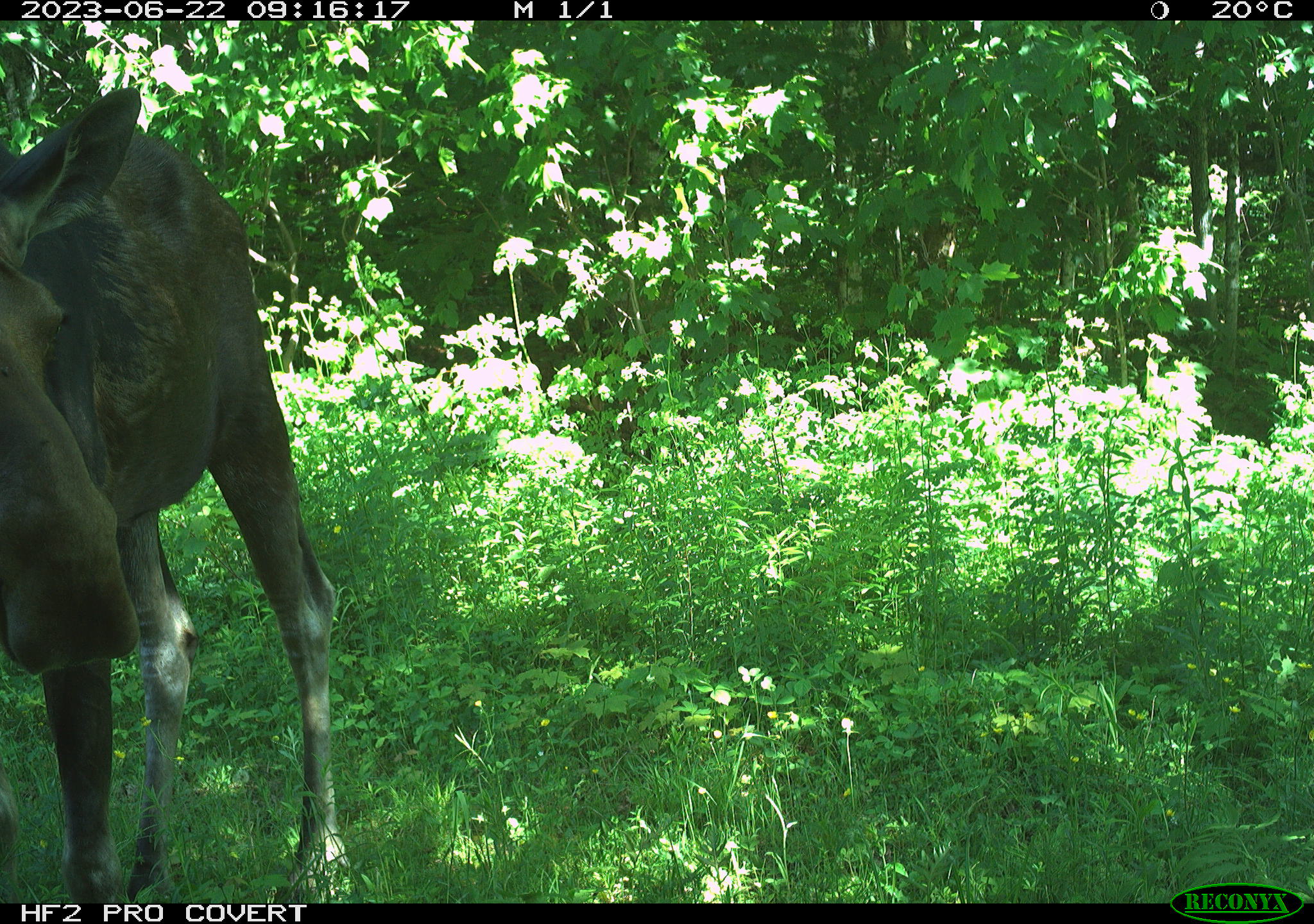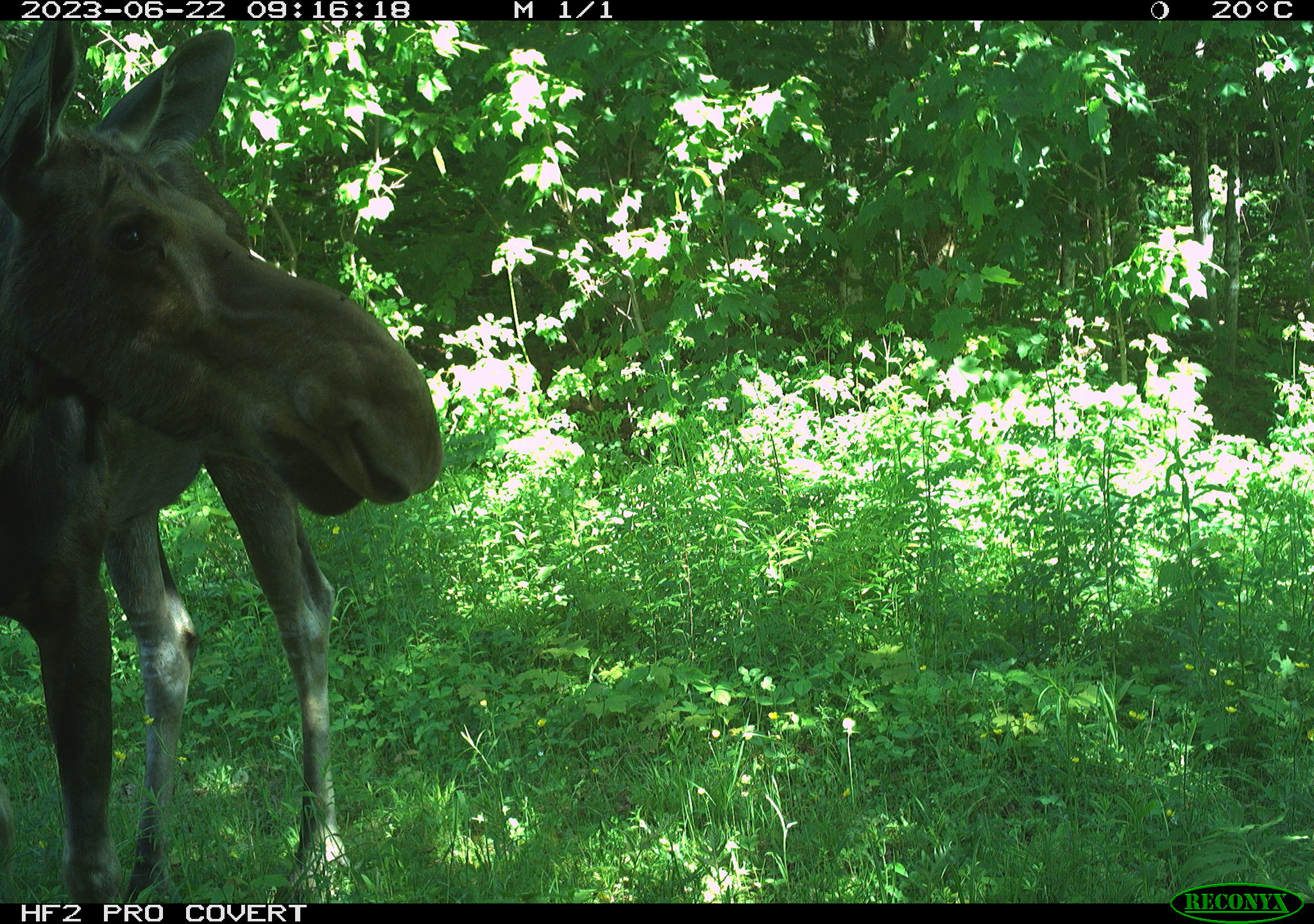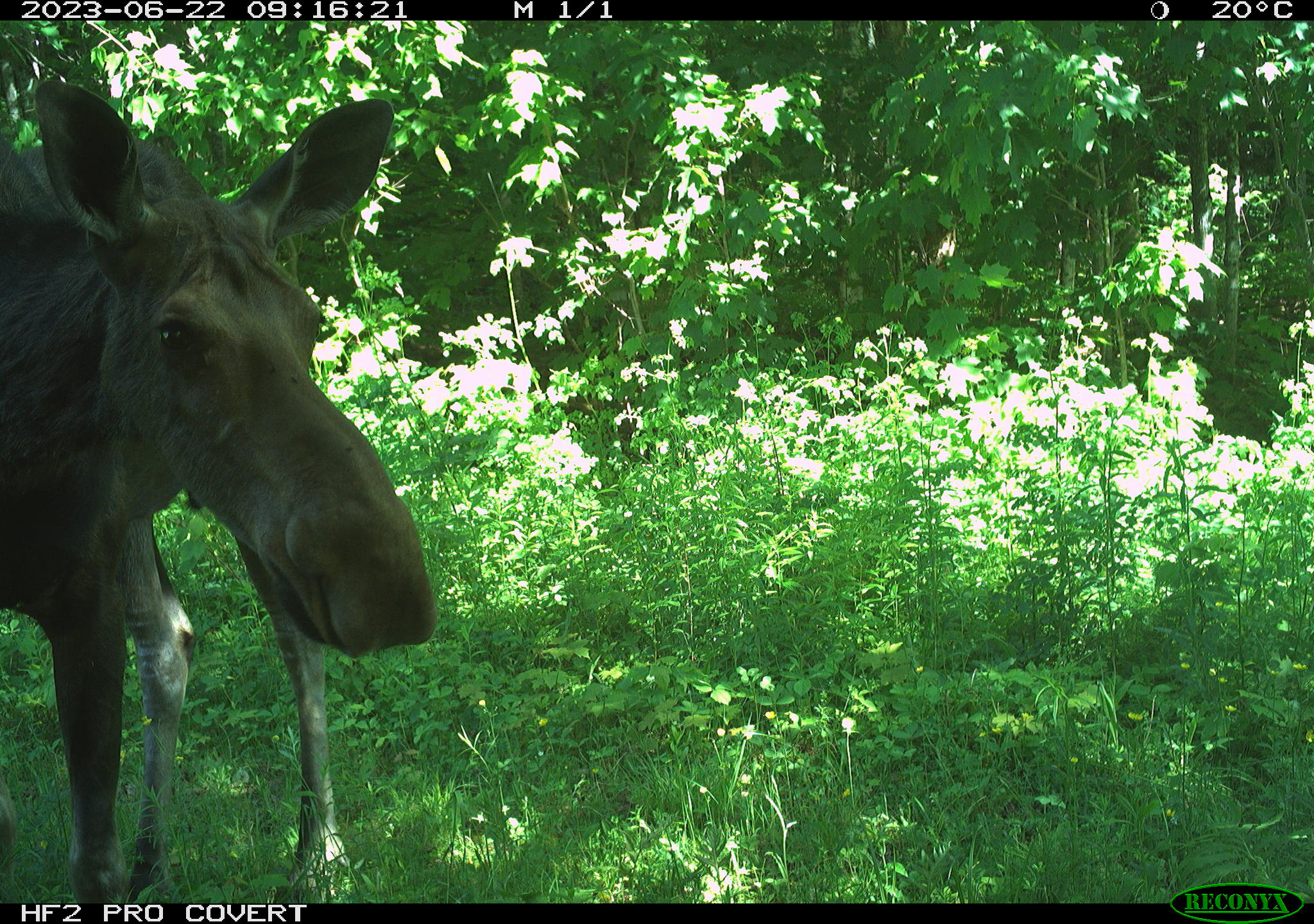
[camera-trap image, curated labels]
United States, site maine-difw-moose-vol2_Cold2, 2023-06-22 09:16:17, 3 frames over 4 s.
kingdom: Animalia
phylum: Chordata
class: Mammalia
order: Artiodactyla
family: Cervidae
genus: Alces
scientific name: Alces alces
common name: moose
Moose (Alces alces).